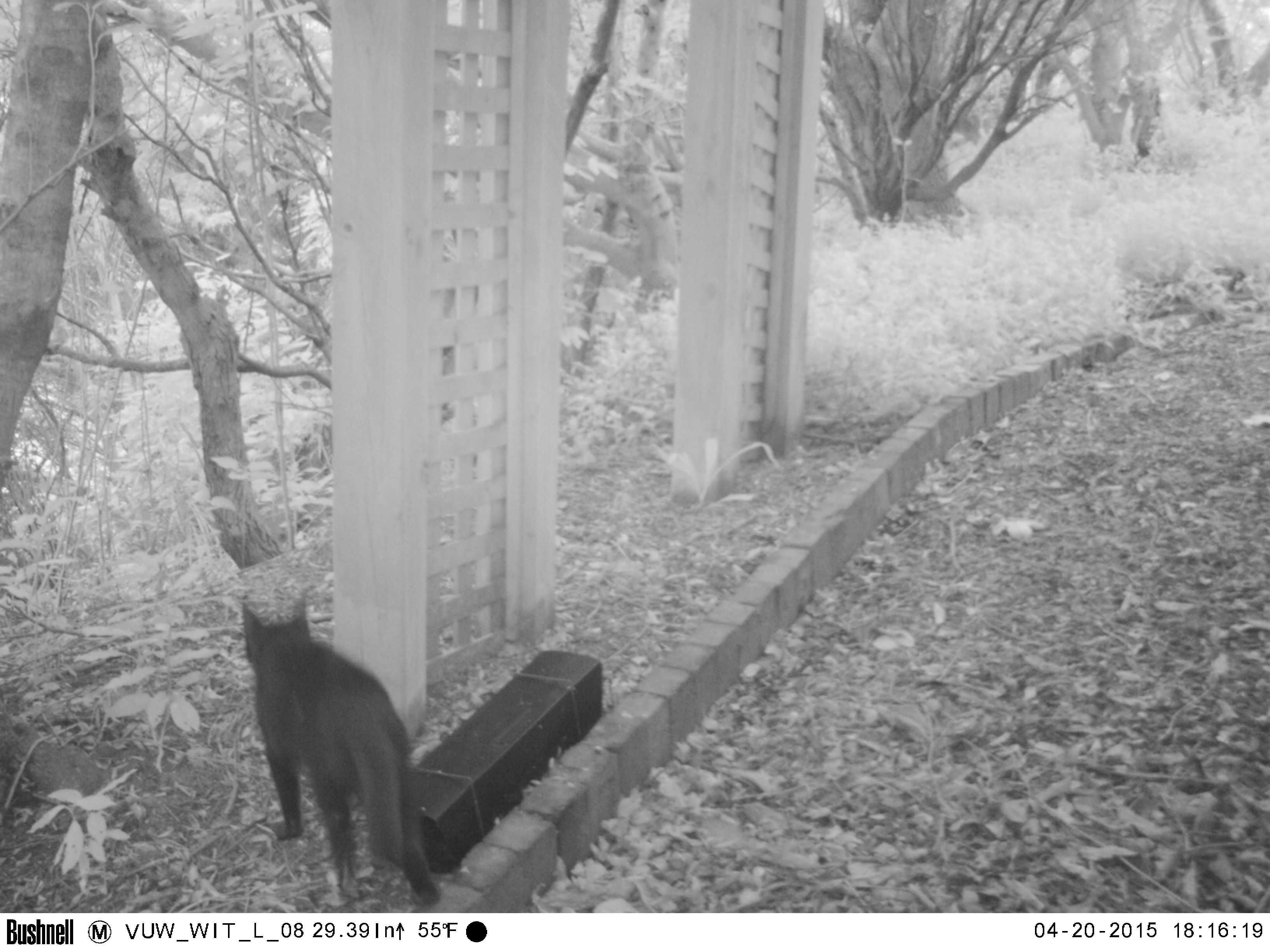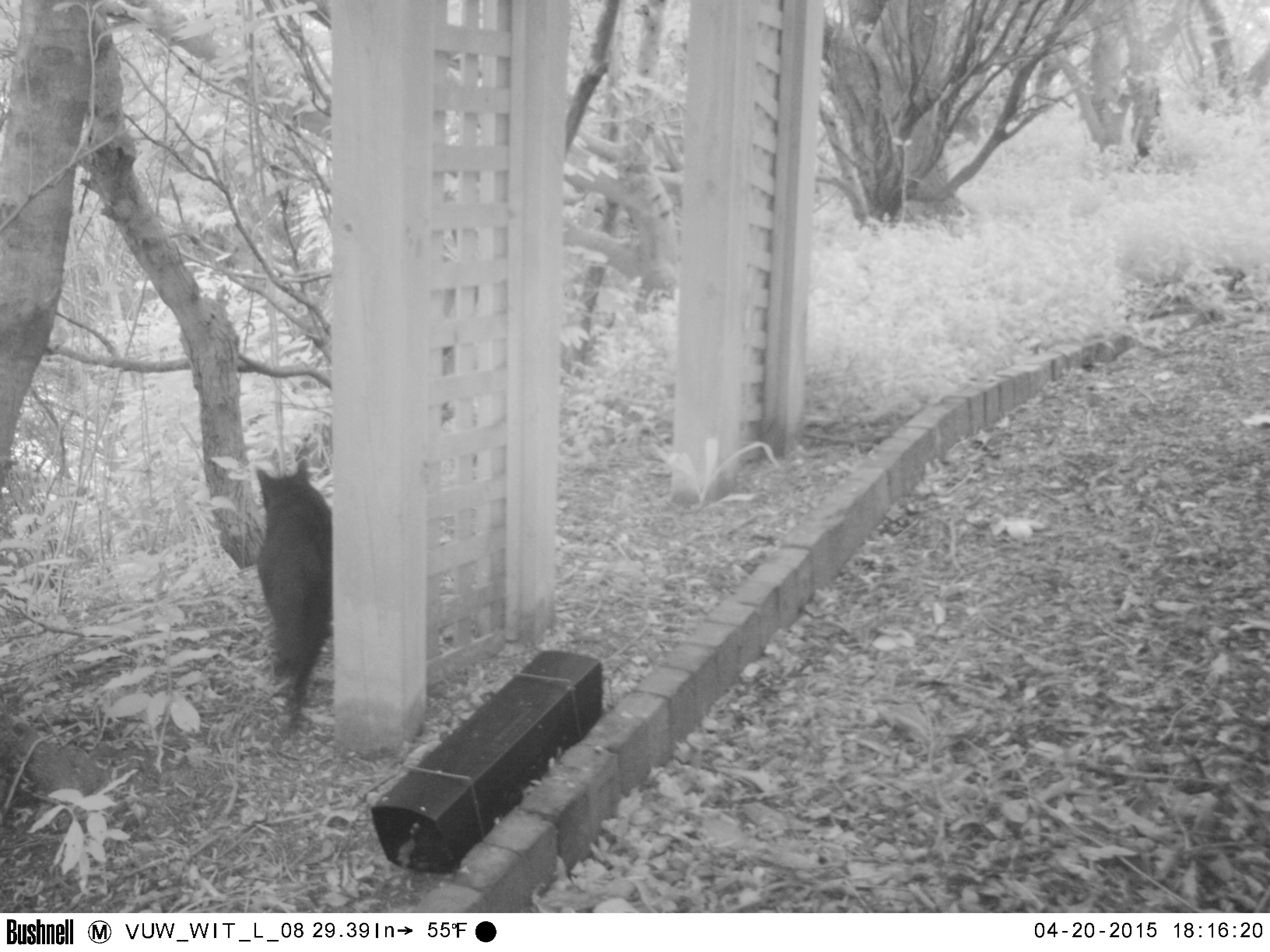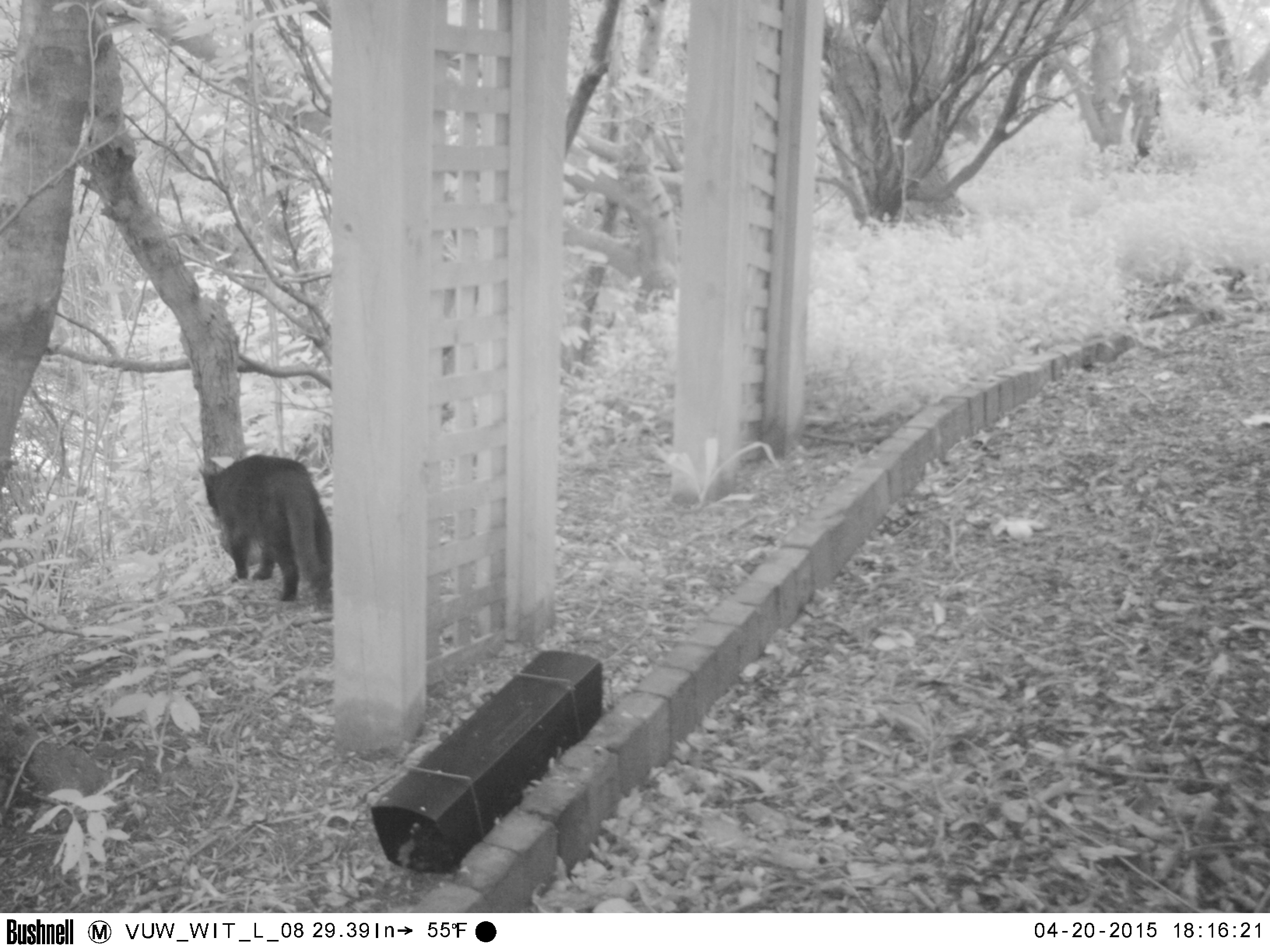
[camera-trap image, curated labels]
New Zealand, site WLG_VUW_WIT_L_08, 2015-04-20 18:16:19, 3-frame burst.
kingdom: Animalia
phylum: Chordata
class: Mammalia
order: Carnivora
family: Felidae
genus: Felis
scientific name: Felis catus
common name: domestic cat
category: cat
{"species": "cat (domestic cat) (Felis catus)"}